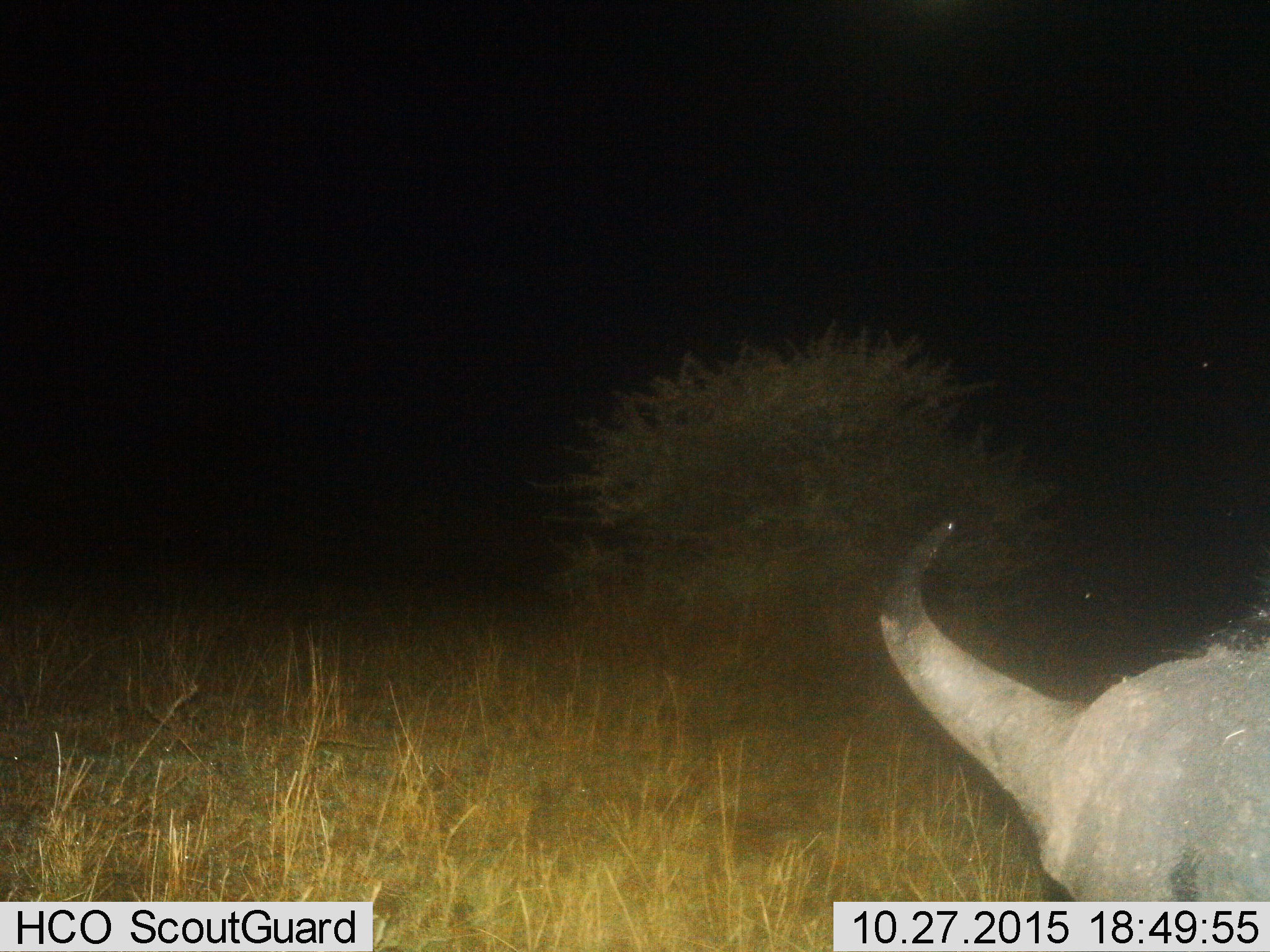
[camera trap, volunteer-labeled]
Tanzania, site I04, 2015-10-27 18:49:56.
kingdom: Animalia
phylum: Chordata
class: Mammalia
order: Artiodactyla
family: Bovidae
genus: Syncerus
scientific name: Syncerus caffer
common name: cape buffalo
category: buffalo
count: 1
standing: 57%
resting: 0%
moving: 43%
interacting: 0%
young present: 0%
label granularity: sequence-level